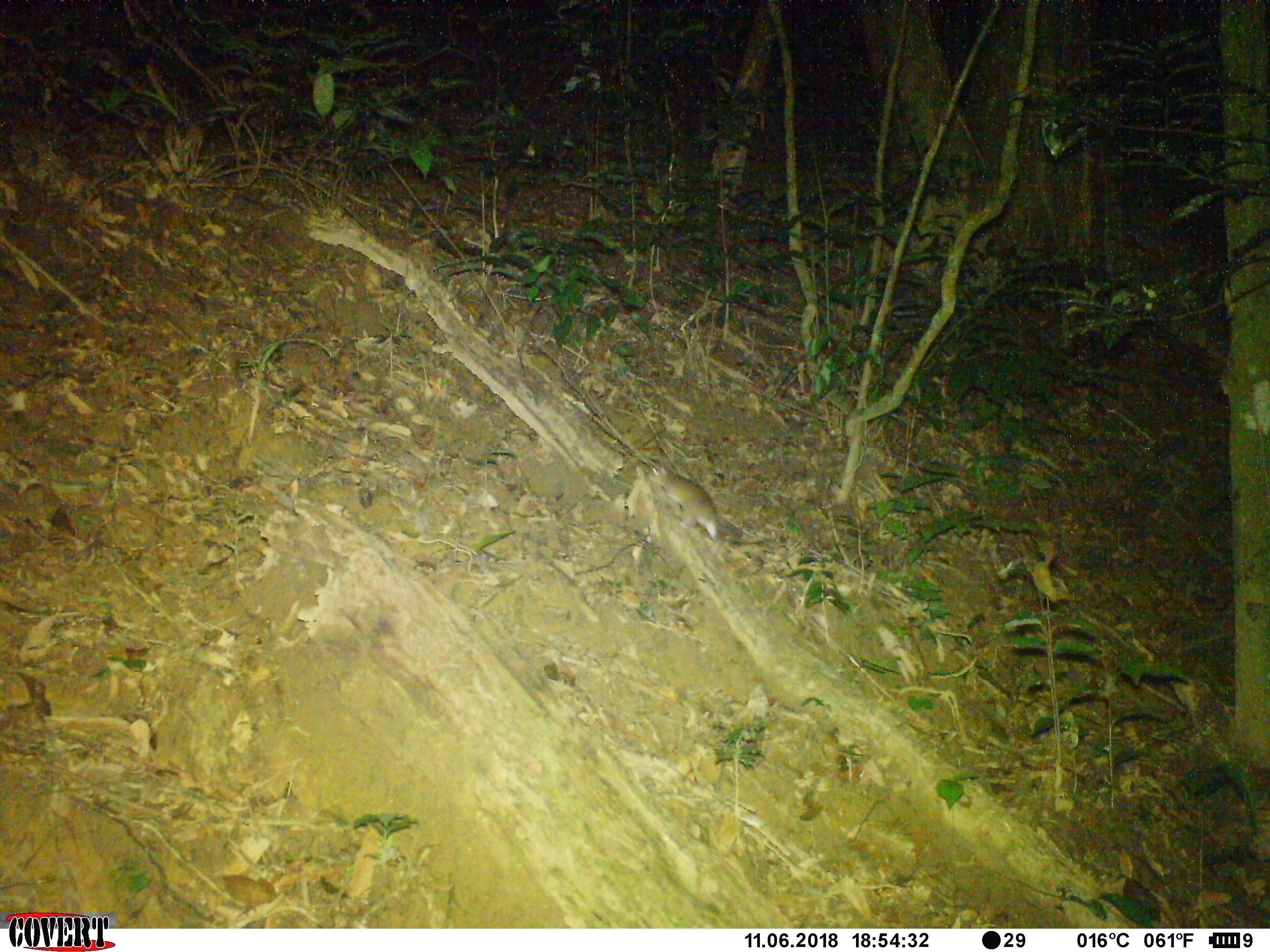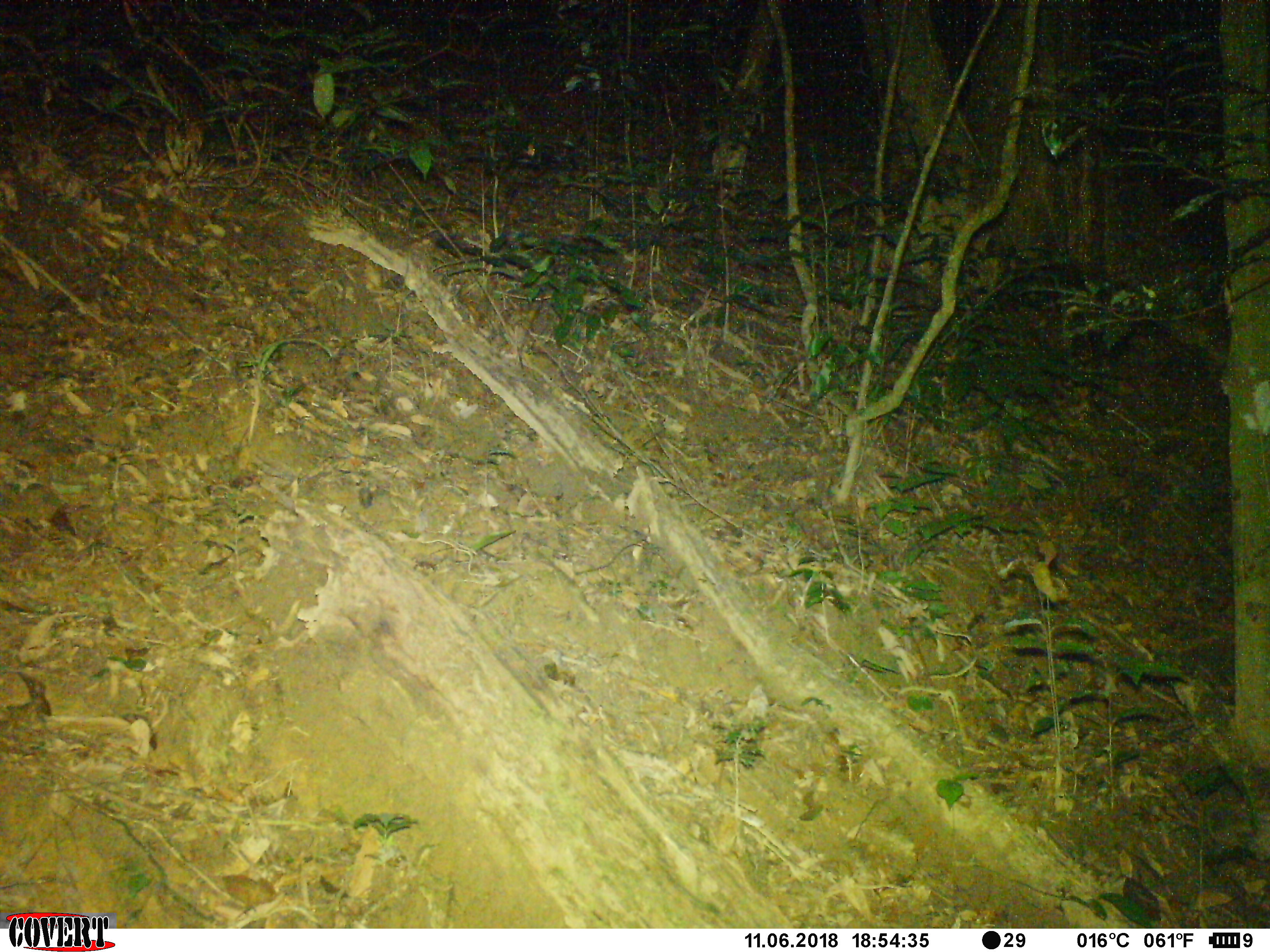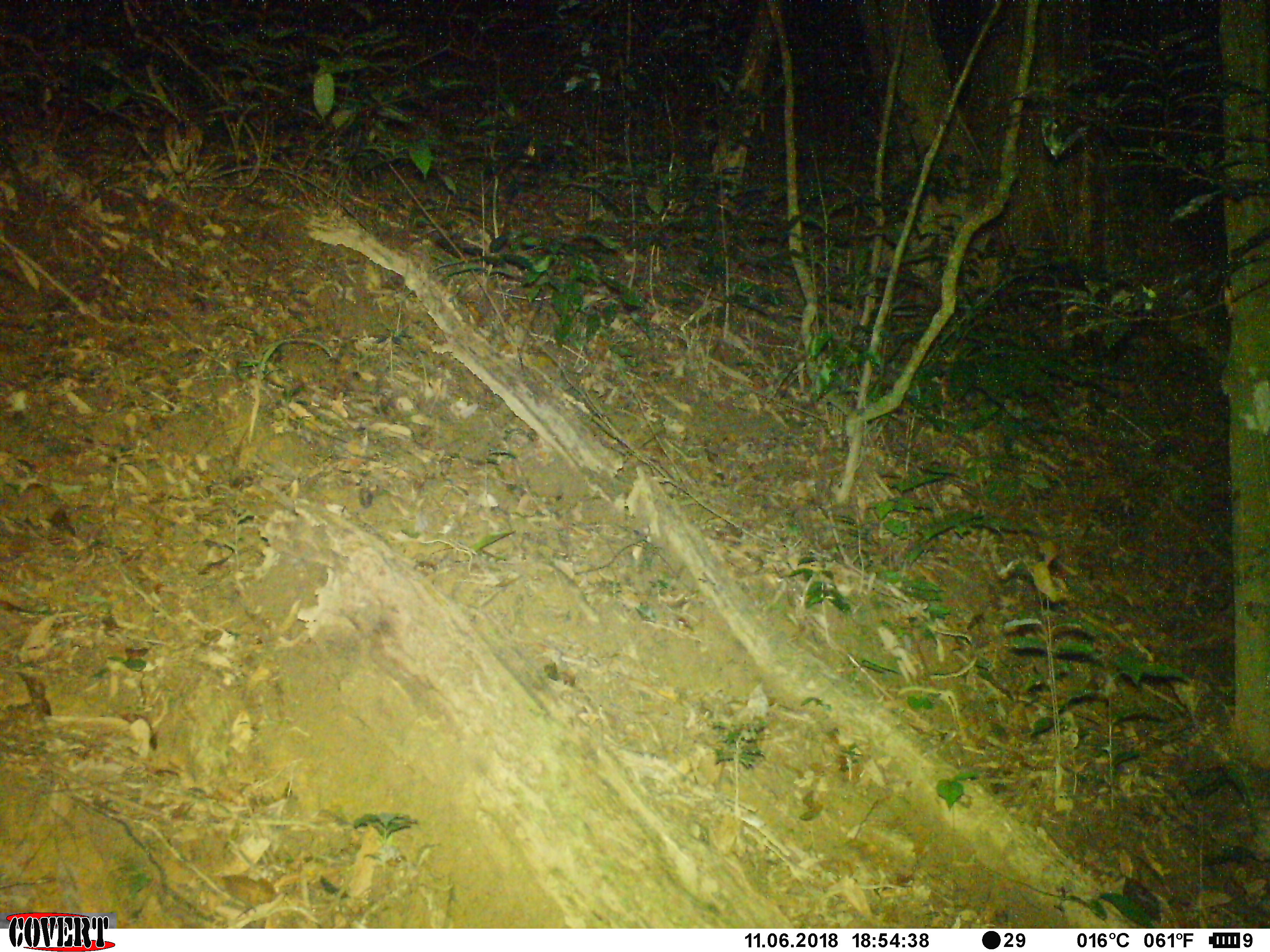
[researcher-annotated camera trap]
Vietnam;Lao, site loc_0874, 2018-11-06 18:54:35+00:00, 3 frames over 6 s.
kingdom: Animalia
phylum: Chordata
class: Mammalia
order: Rodentia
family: Muridae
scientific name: Muridae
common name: old-world mice and rats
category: unidentified murid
Unidentified murid (old-world mice and rats) (Muridae). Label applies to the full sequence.